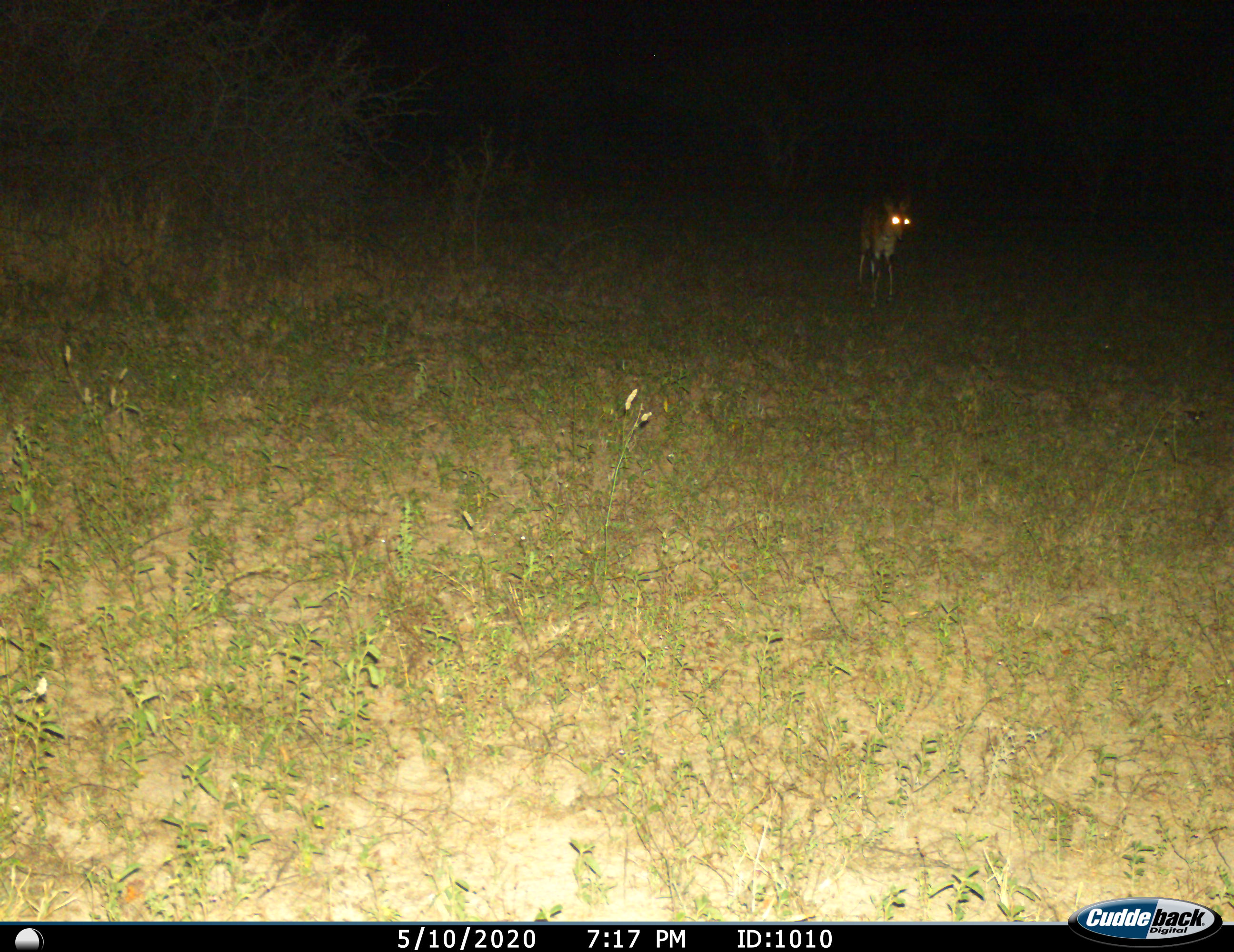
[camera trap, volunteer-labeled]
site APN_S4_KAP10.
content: unidentified animal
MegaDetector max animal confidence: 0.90